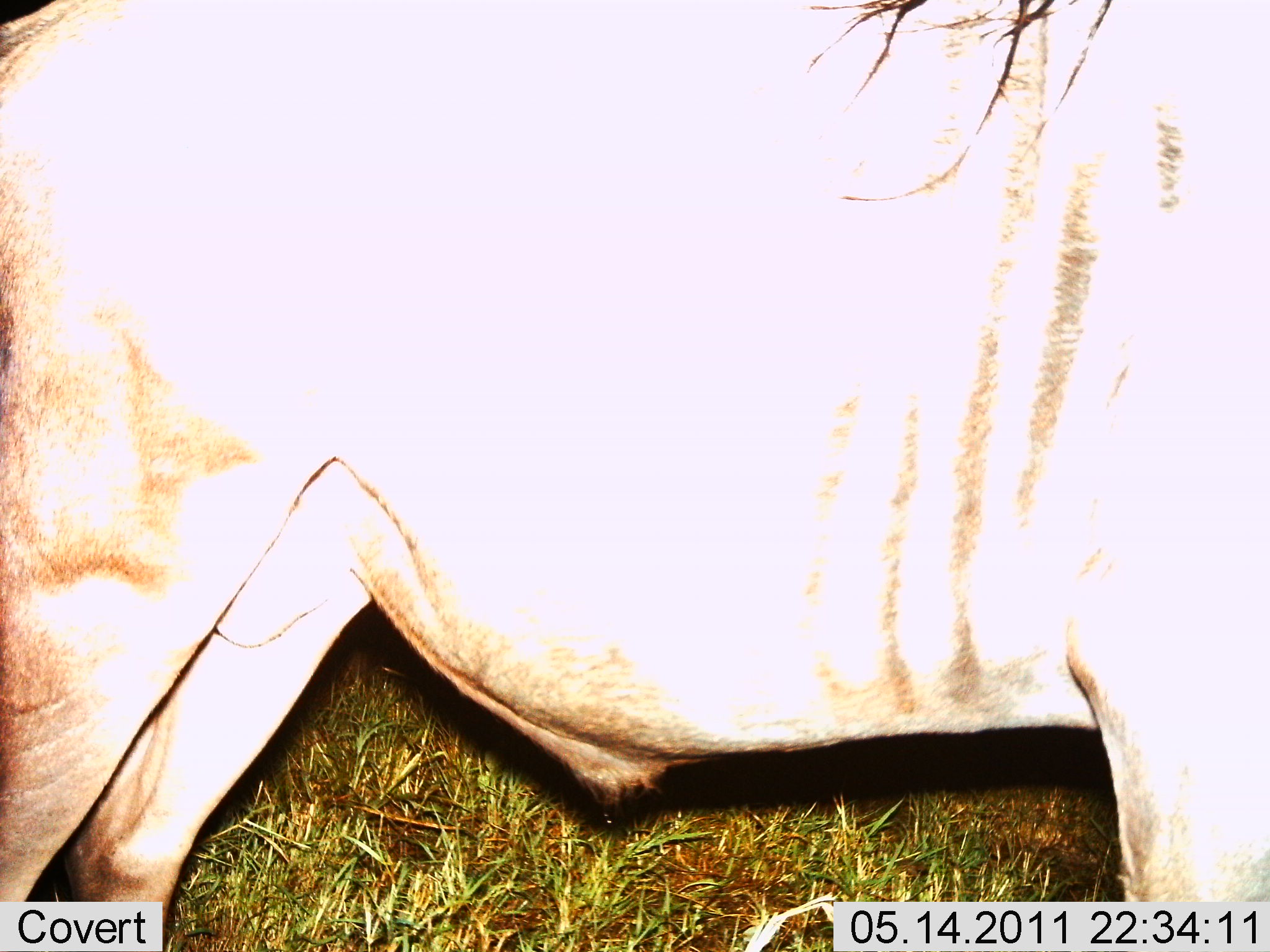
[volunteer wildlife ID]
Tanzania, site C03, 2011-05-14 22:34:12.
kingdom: Animalia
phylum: Chordata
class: Mammalia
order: Artiodactyla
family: Bovidae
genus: Connochaetes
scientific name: Connochaetes taurinus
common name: blue wildebeest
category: wildebeest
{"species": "wildebeest (blue wildebeest) (Connochaetes taurinus)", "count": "1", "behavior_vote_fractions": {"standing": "100%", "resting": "0%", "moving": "0%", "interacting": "0%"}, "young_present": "0%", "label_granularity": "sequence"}